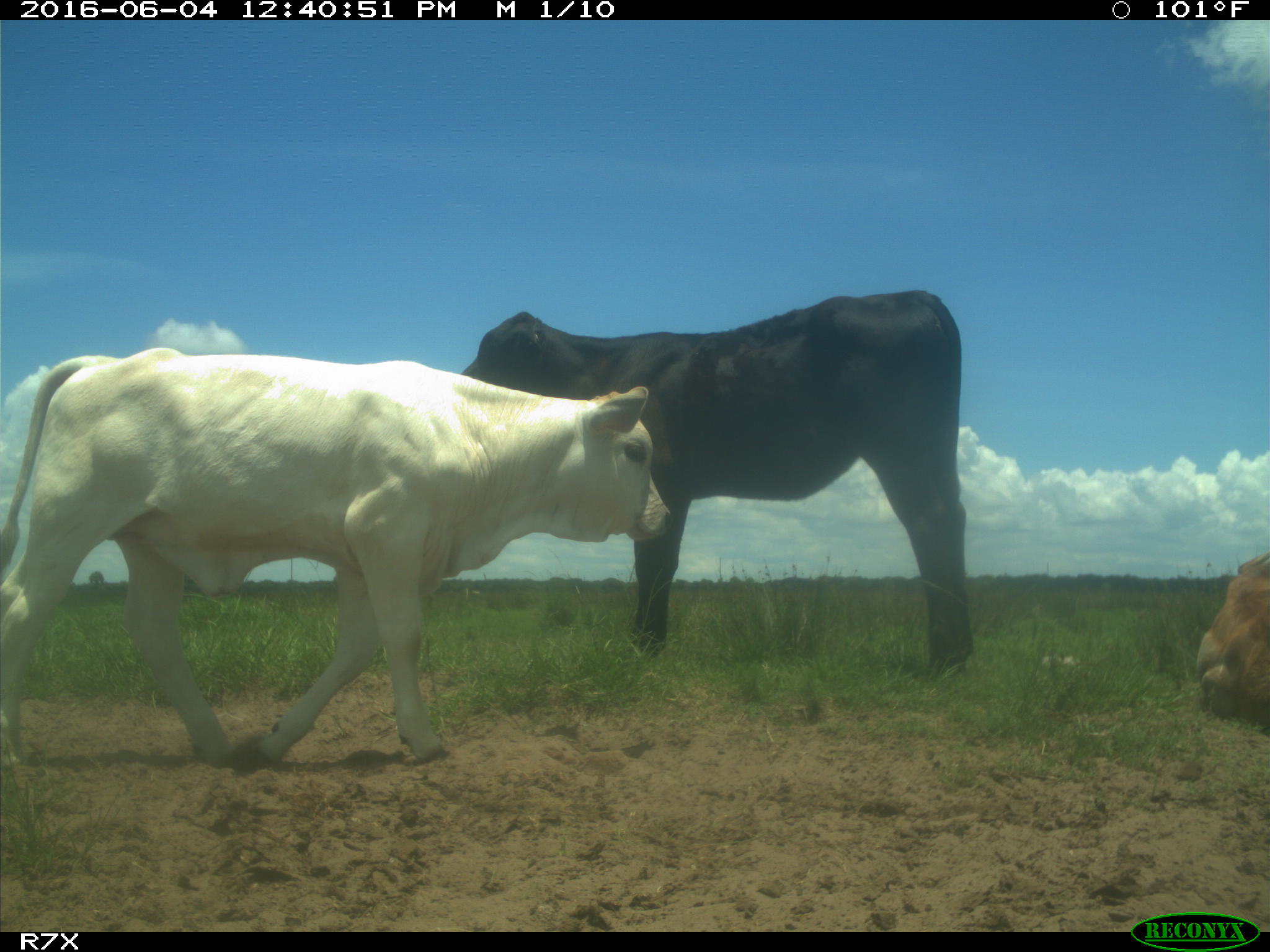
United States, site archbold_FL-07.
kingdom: Animalia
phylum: Chordata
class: Mammalia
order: Artiodactyla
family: Bovidae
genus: Bos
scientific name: Bos taurus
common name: domestic cow